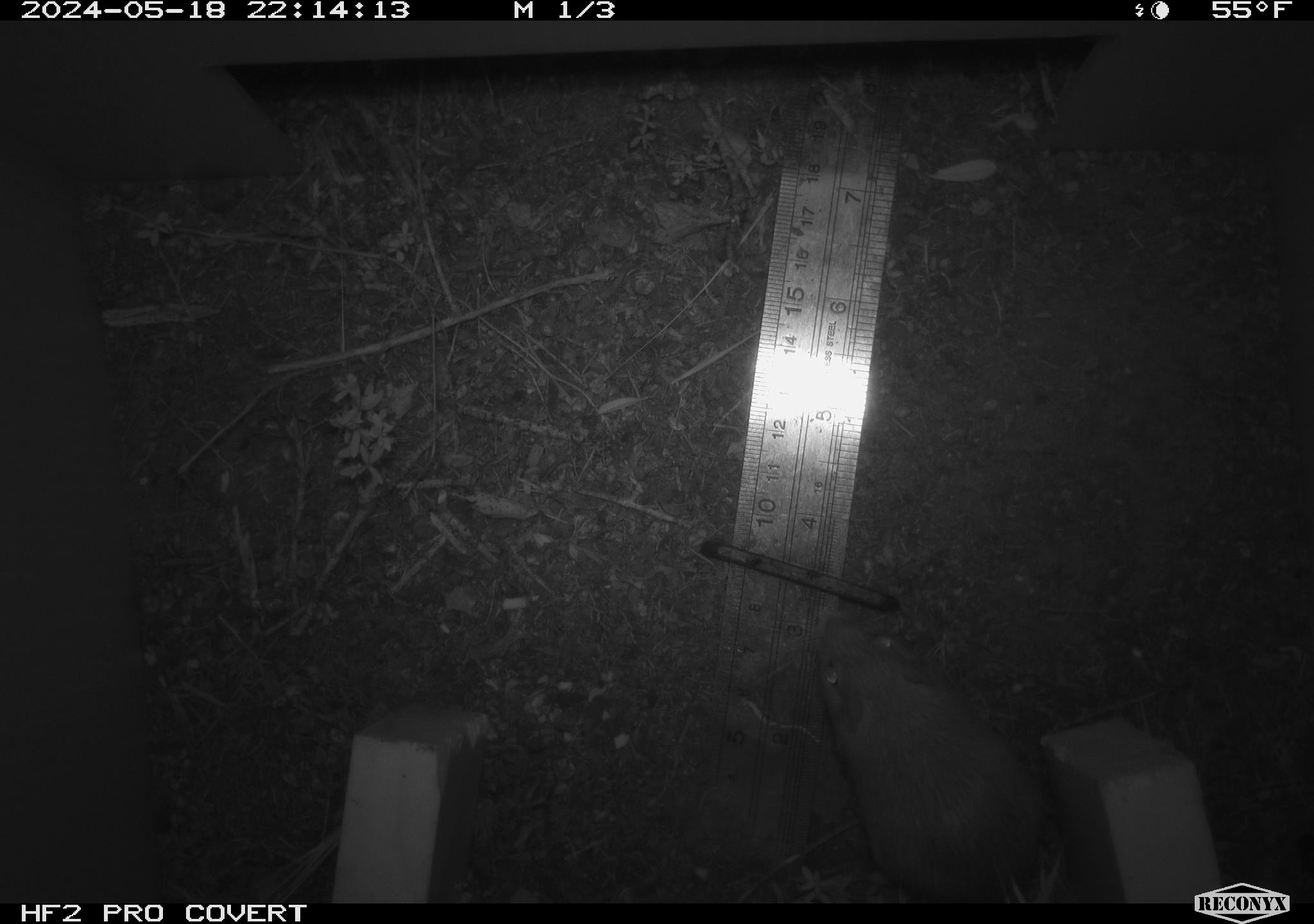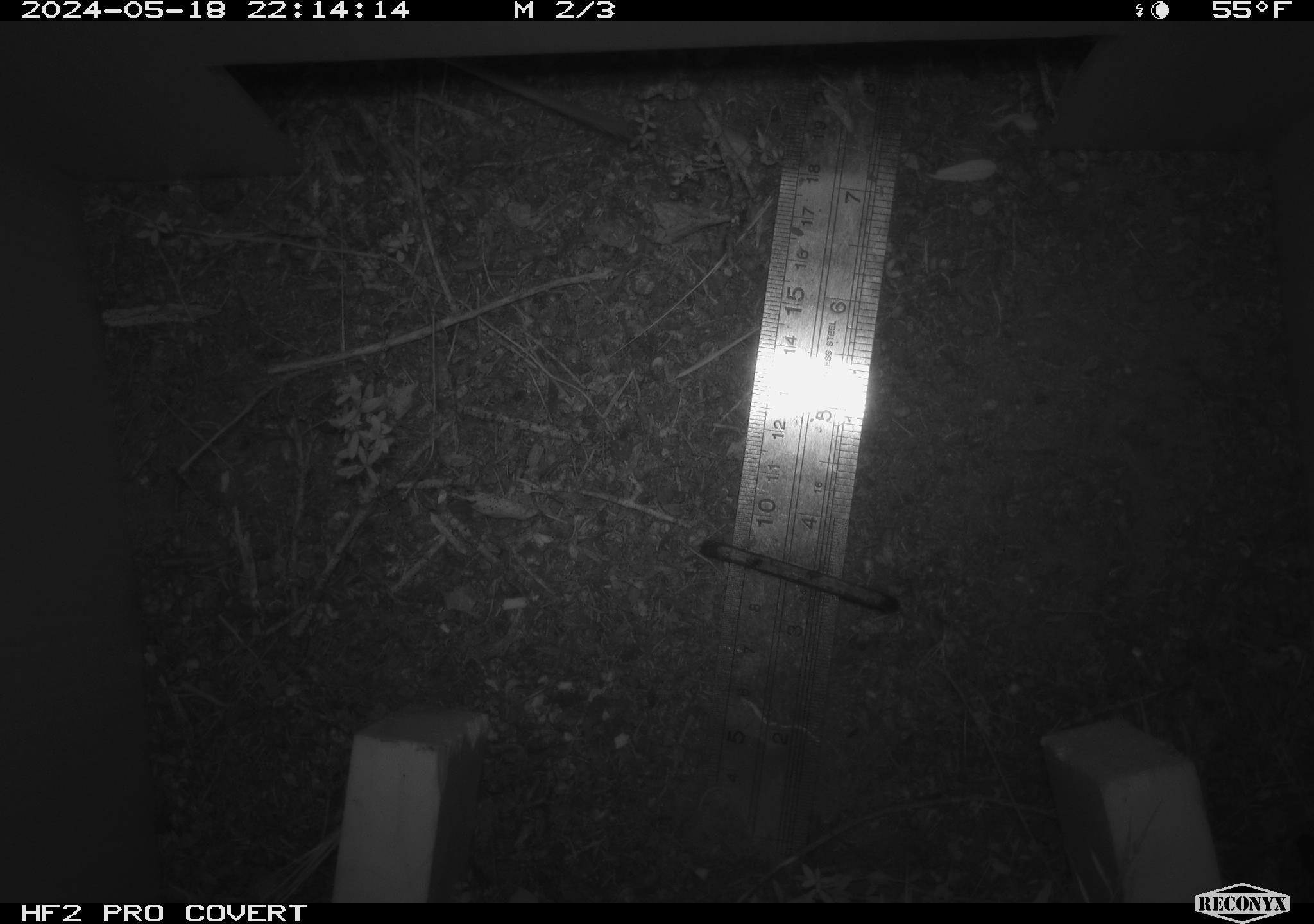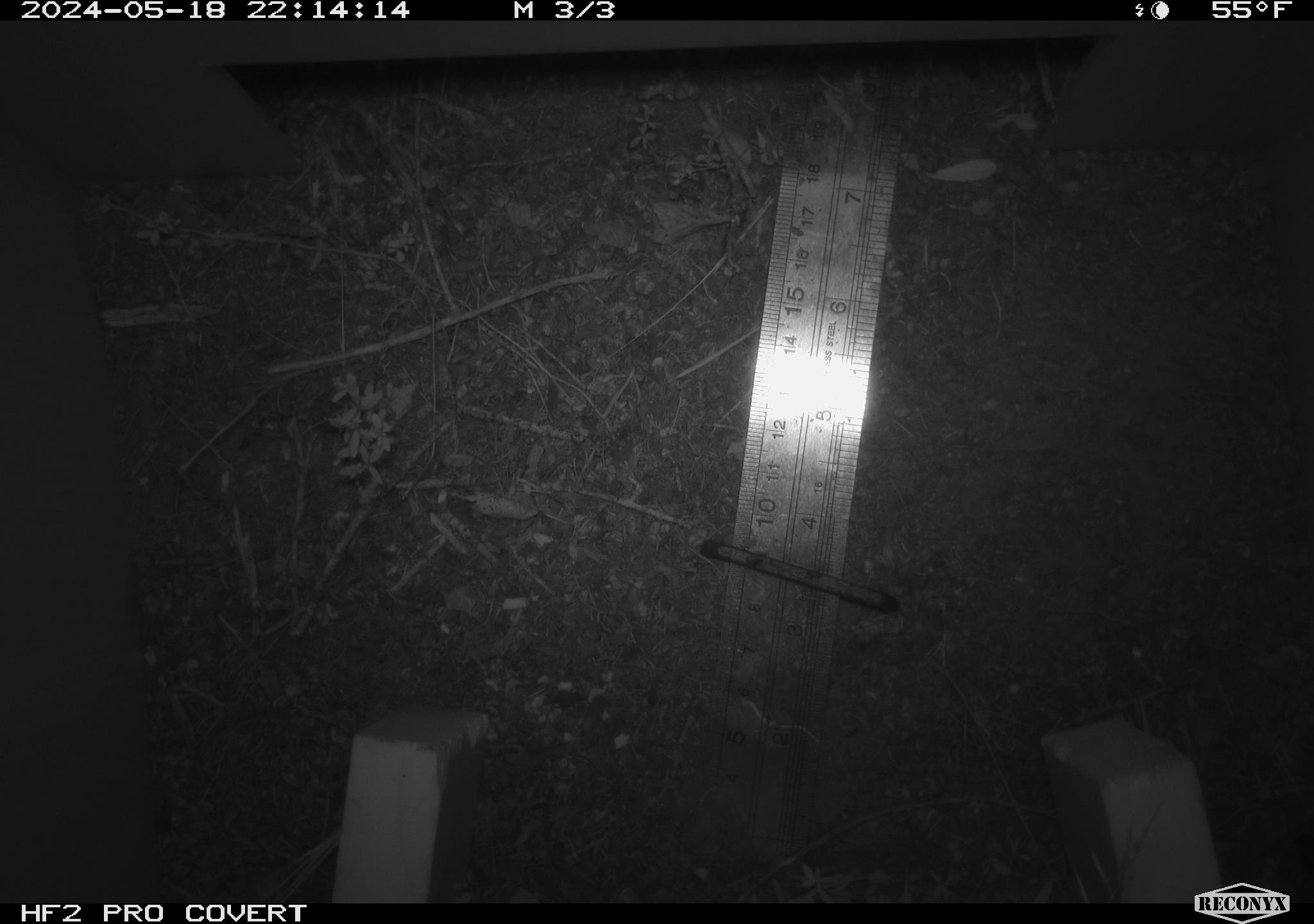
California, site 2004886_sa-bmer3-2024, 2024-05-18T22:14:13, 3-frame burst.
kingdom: Animalia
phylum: Chordata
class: Mammalia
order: Rodentia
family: Heteromyidae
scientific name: Heteromyidae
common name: kangaroo rats and pocket mice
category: heteromyidae family